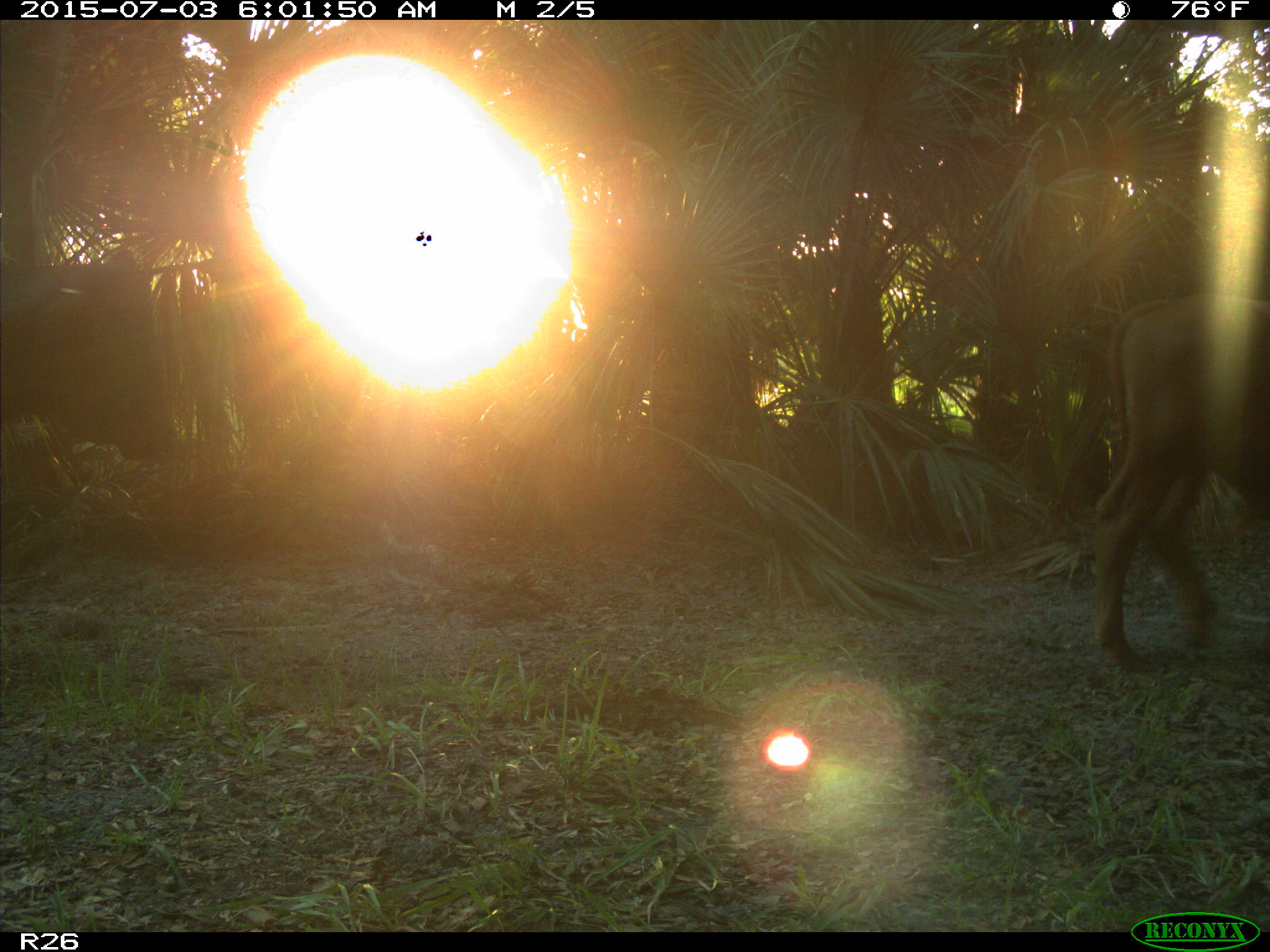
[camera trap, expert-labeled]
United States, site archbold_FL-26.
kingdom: Animalia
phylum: Chordata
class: Mammalia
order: Artiodactyla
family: Bovidae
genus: Bos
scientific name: Bos taurus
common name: domestic cow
Bos taurus (domestic cow).